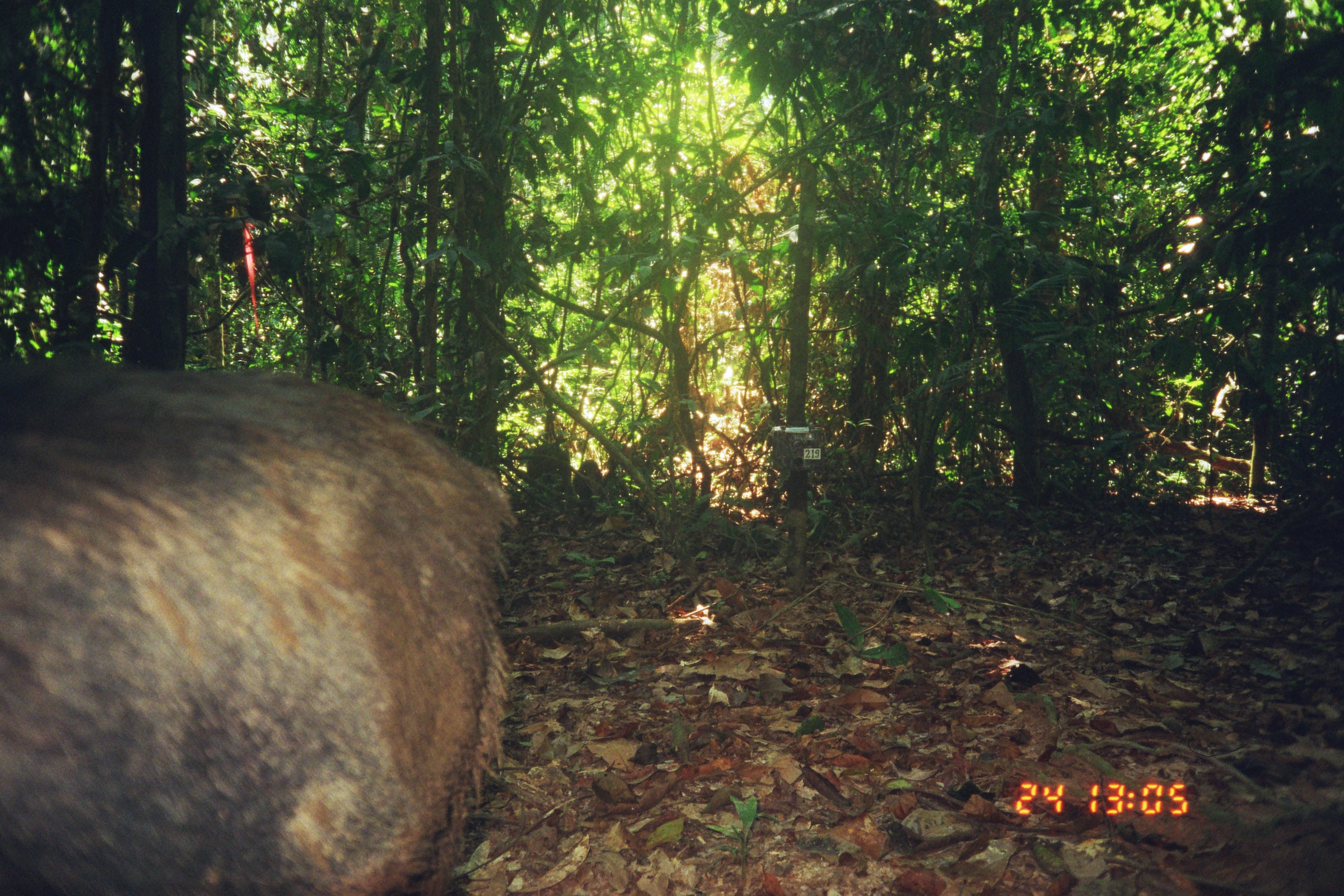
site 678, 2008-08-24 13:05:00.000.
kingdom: Animalia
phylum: Chordata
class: Mammalia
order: Artiodactyla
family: Tayassuidae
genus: Tayassu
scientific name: Tayassu pecari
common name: white-lipped peccary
Tayassu pecari (white-lipped peccary).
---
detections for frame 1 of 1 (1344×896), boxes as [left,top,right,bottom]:
tayassu pecari: [0,362,511,893]